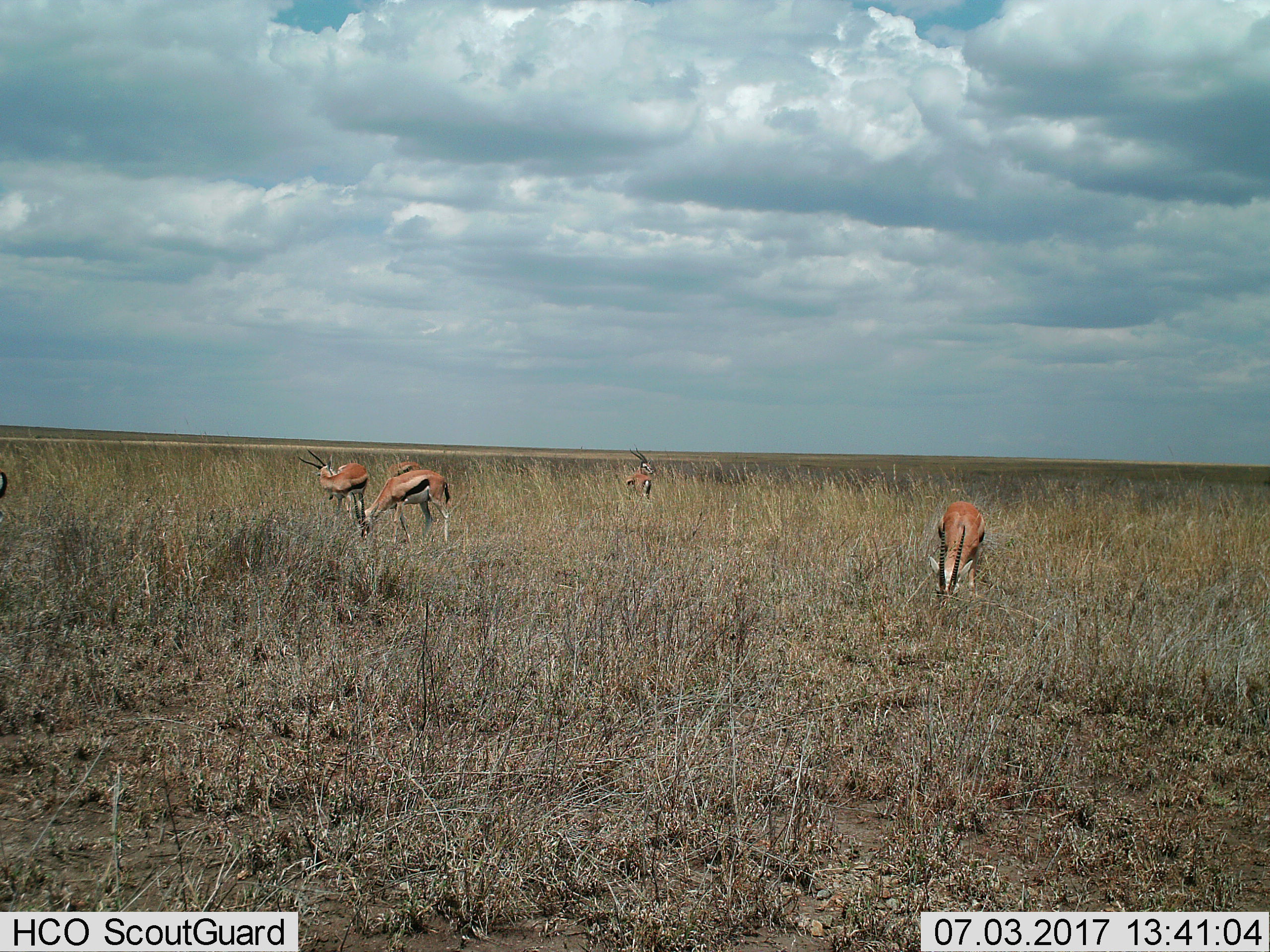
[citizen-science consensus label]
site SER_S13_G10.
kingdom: Animalia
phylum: Chordata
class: Mammalia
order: Artiodactyla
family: Bovidae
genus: Eudorcas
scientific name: Eudorcas thomsonii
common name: thomson's gazelle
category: gazellethomsons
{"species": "gazellethomsons (thomson's gazelle) (Eudorcas thomsonii)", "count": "5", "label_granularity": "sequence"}